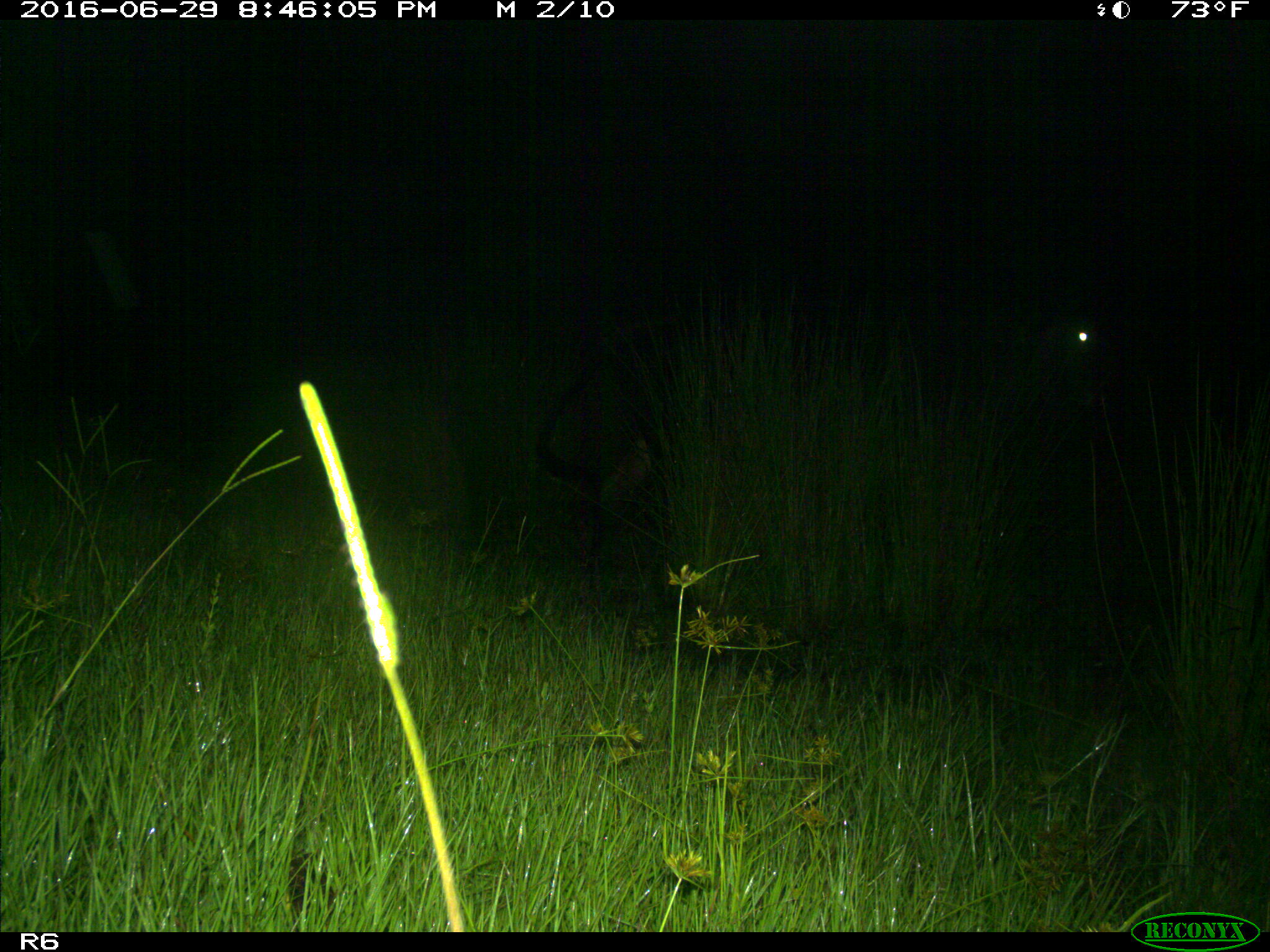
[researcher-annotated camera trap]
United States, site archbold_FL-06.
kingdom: Animalia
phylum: Chordata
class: Mammalia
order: Artiodactyla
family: Bovidae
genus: Bos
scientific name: Bos taurus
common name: domestic cow